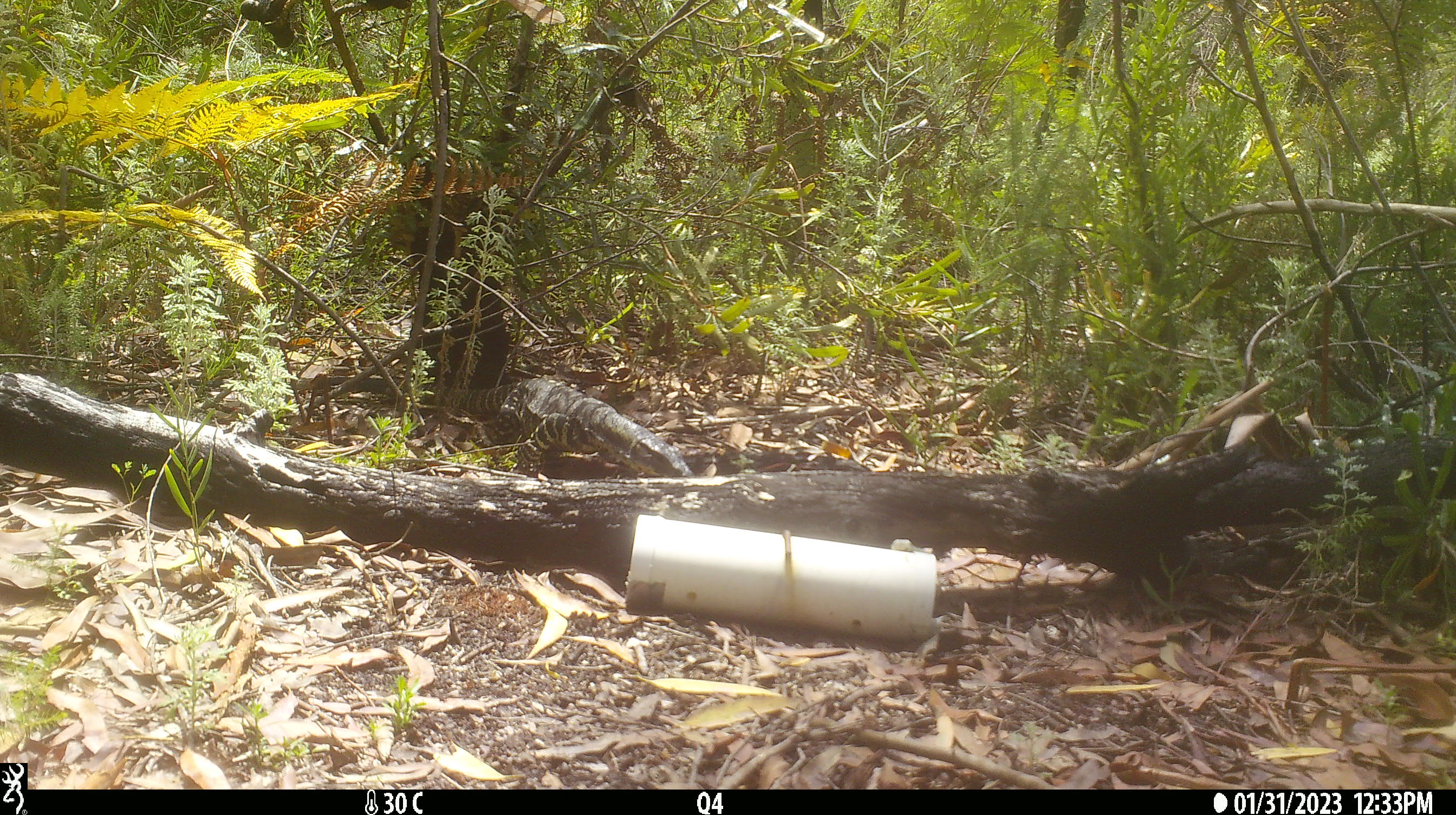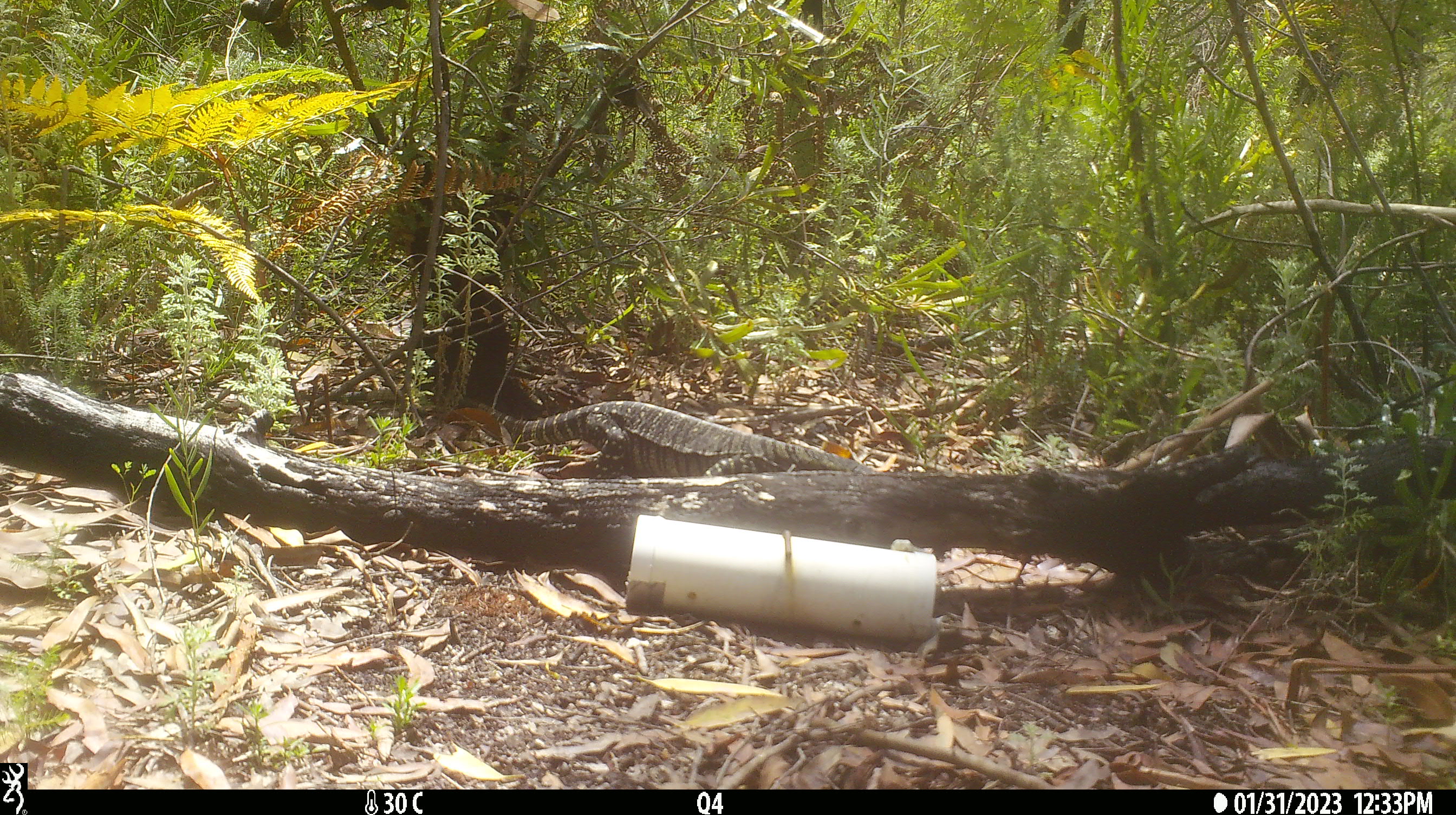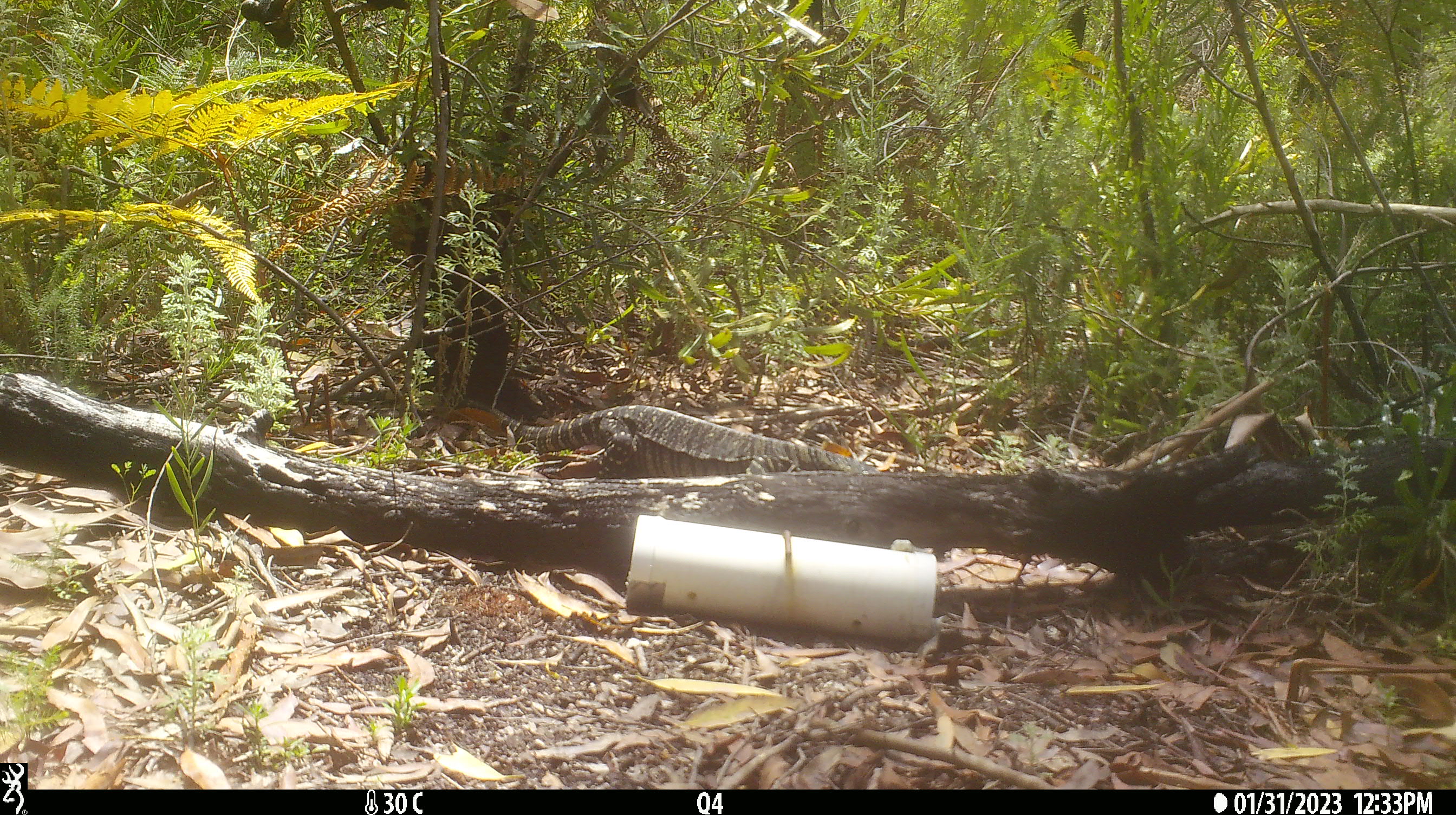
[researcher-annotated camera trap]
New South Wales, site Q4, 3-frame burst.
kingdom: Animalia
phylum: Chordata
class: Reptilia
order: Squamata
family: Varanidae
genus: Varanus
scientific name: Varanus varius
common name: lace monitor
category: goanna